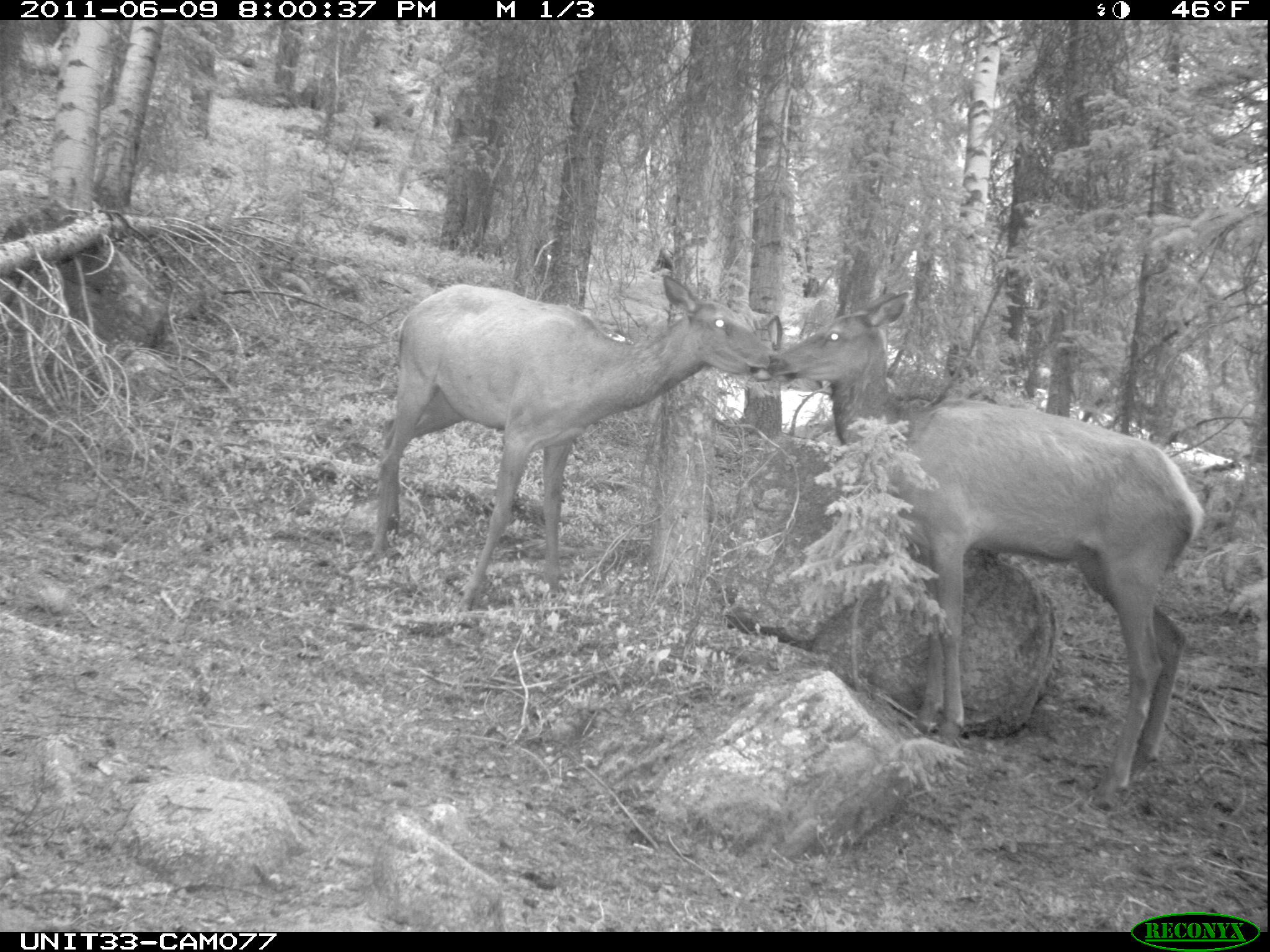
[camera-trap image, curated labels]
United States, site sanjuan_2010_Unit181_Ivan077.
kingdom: Animalia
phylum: Chordata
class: Mammalia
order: Artiodactyla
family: Cervidae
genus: Cervus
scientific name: Cervus elaphus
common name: red deer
Cervus elaphus (red deer).